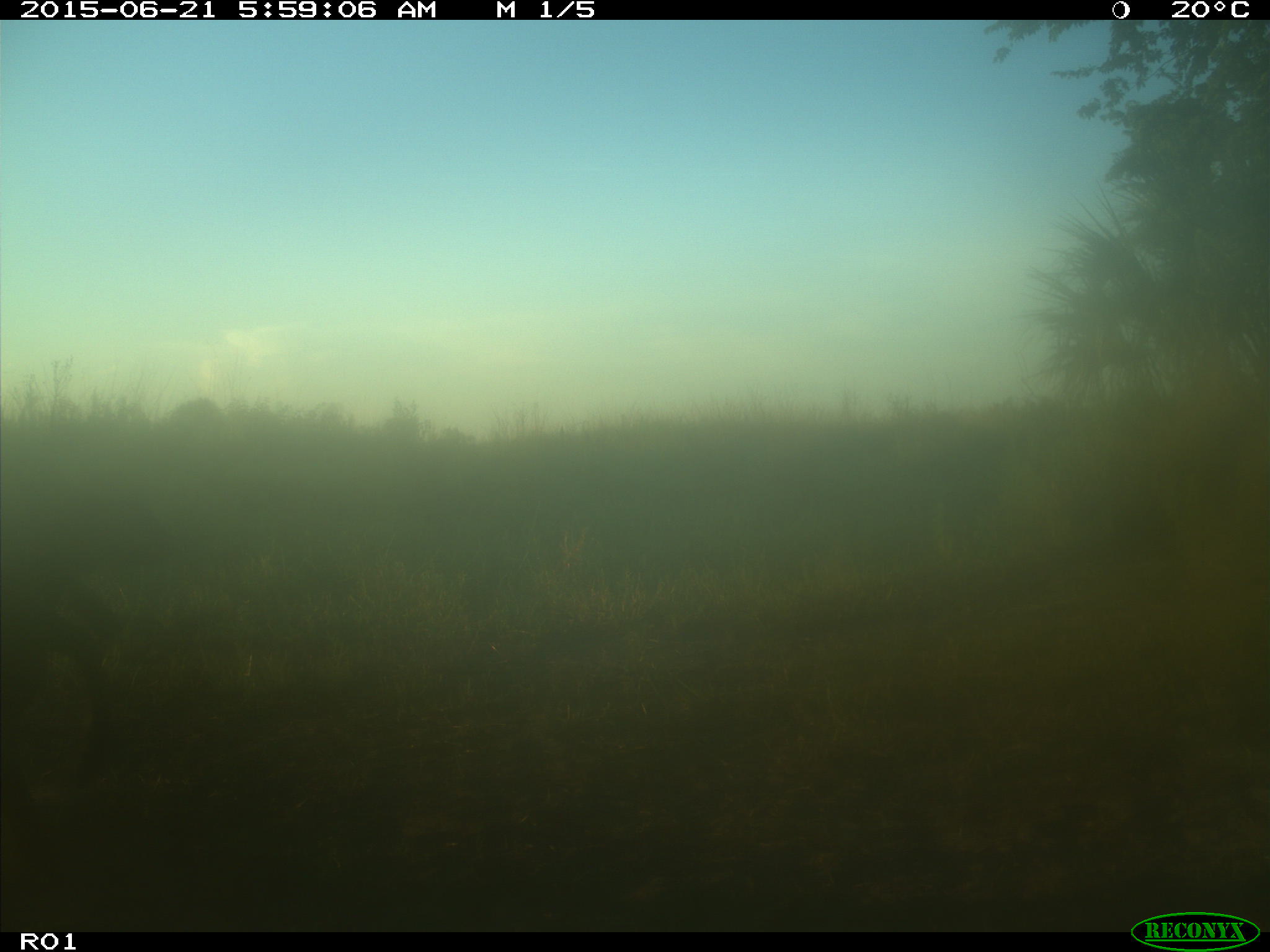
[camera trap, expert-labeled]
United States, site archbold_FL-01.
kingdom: Animalia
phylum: Chordata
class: Mammalia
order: Artiodactyla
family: Bovidae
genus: Bos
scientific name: Bos taurus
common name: domestic cow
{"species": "Bos taurus (domestic cow)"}